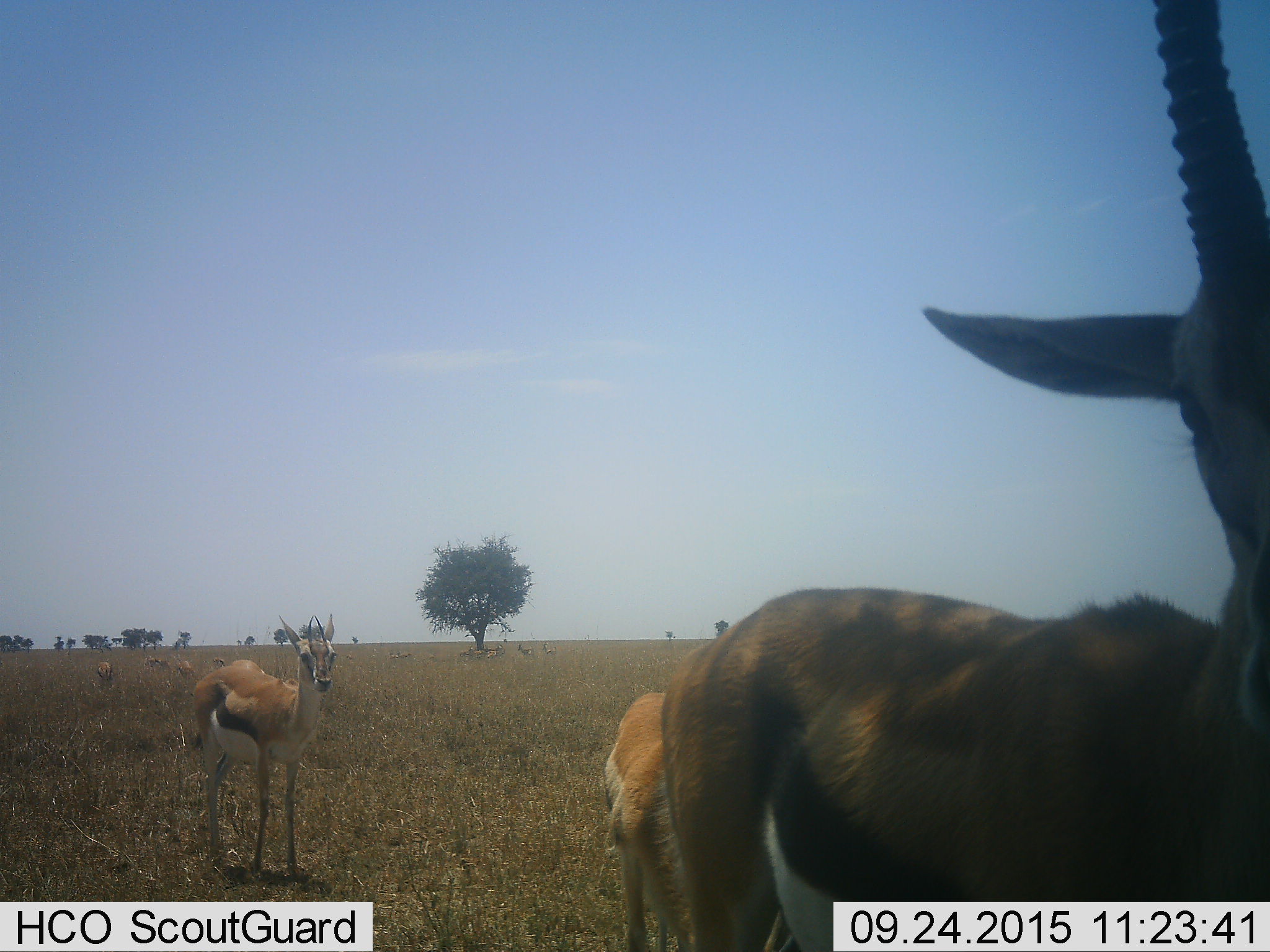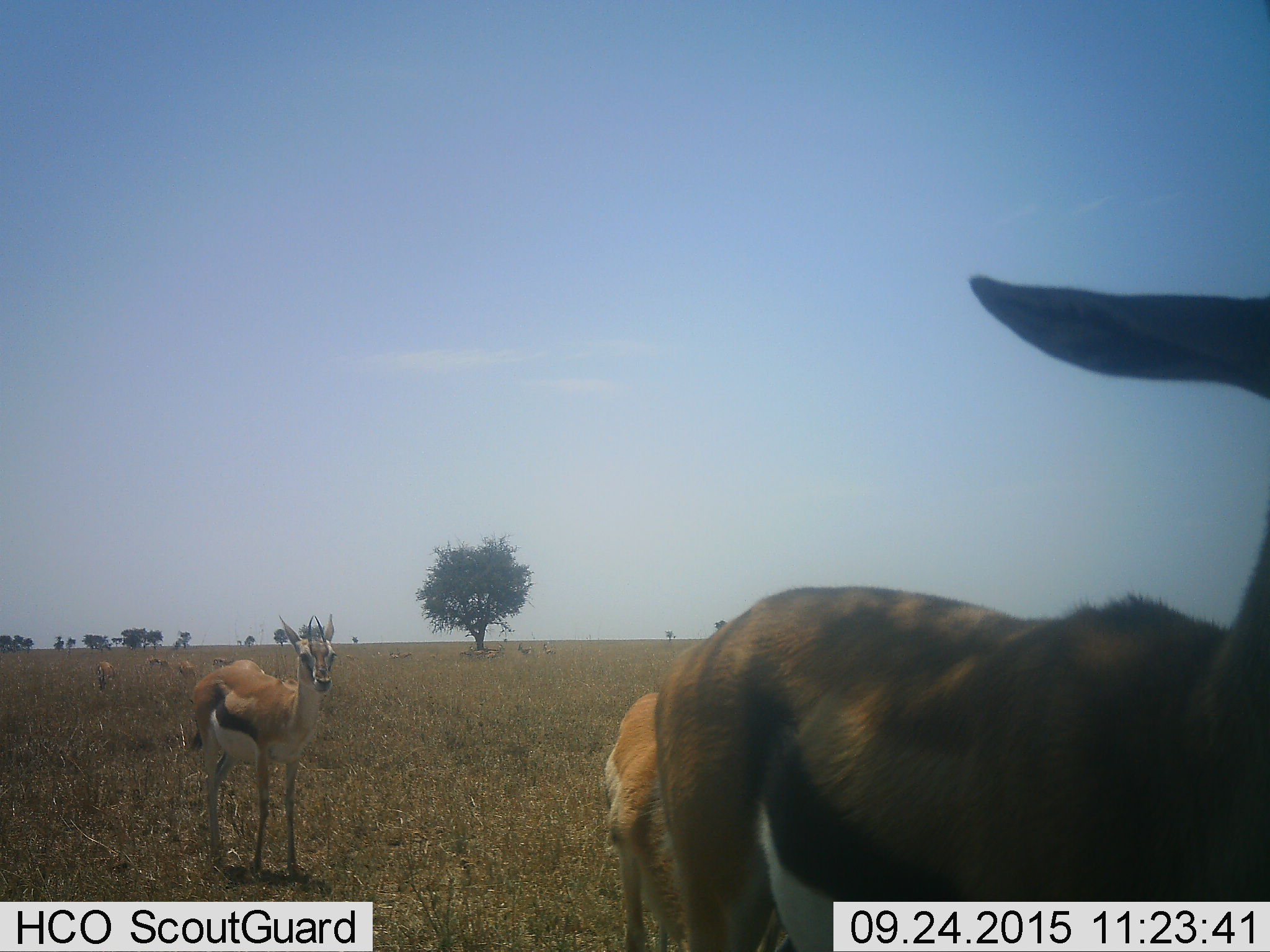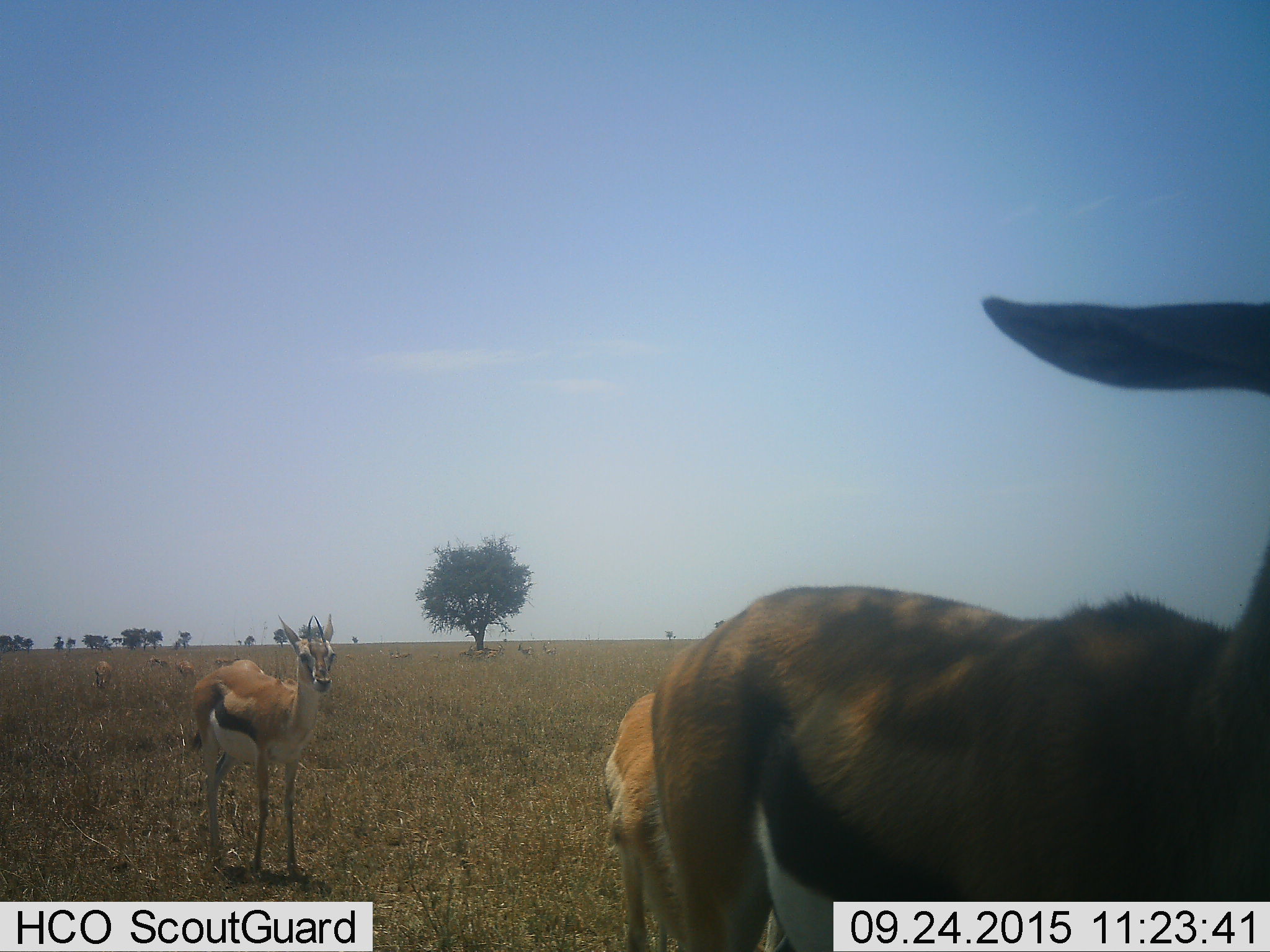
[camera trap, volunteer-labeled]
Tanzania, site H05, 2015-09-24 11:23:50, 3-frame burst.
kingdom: Animalia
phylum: Chordata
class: Mammalia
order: Artiodactyla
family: Bovidae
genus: Eudorcas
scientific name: Eudorcas thomsonii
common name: thomson's gazelle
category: gazellethomsons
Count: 11-50.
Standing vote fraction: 89%.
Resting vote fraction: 0%.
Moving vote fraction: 33%.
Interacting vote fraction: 11%.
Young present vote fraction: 11%.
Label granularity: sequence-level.